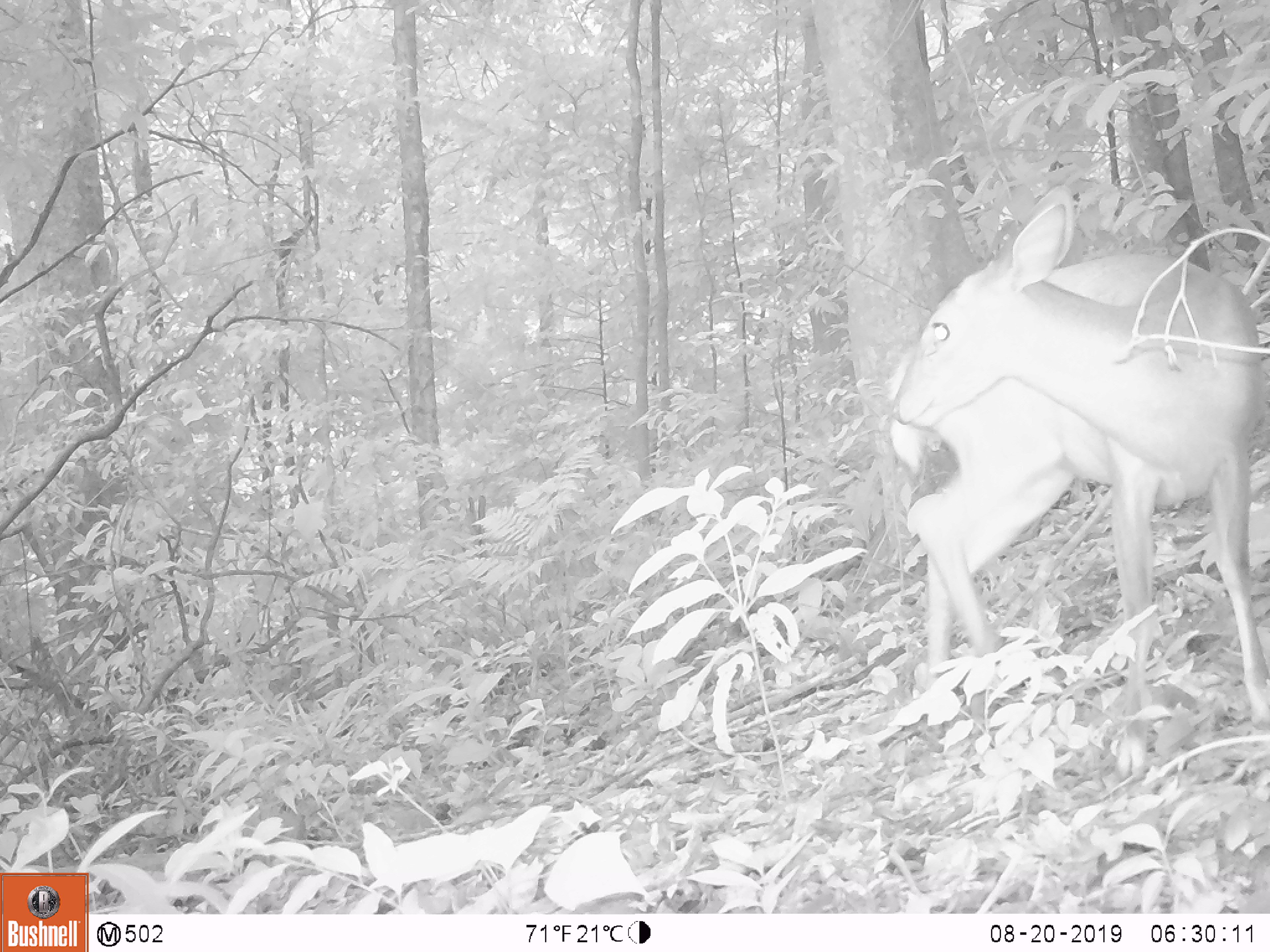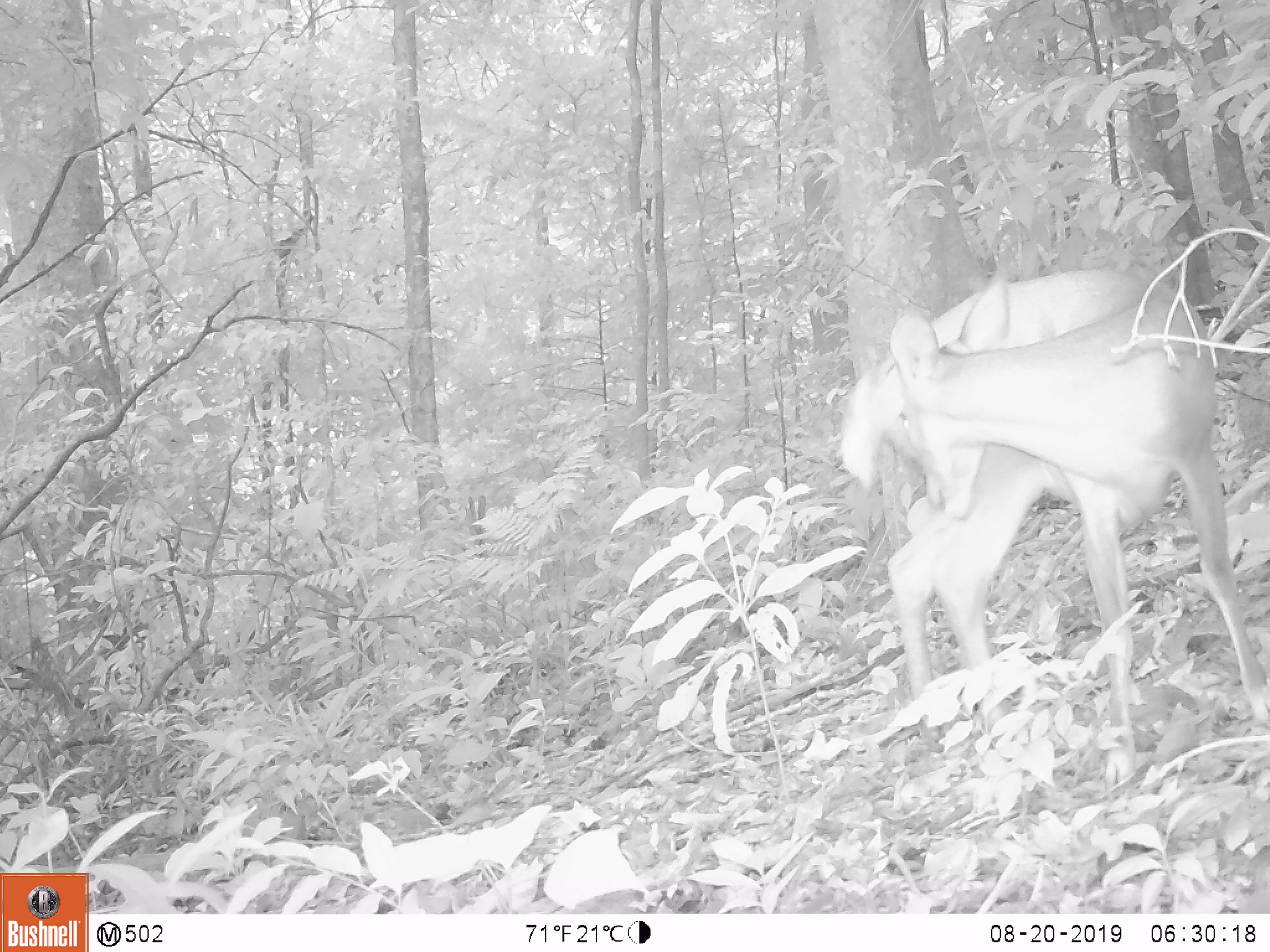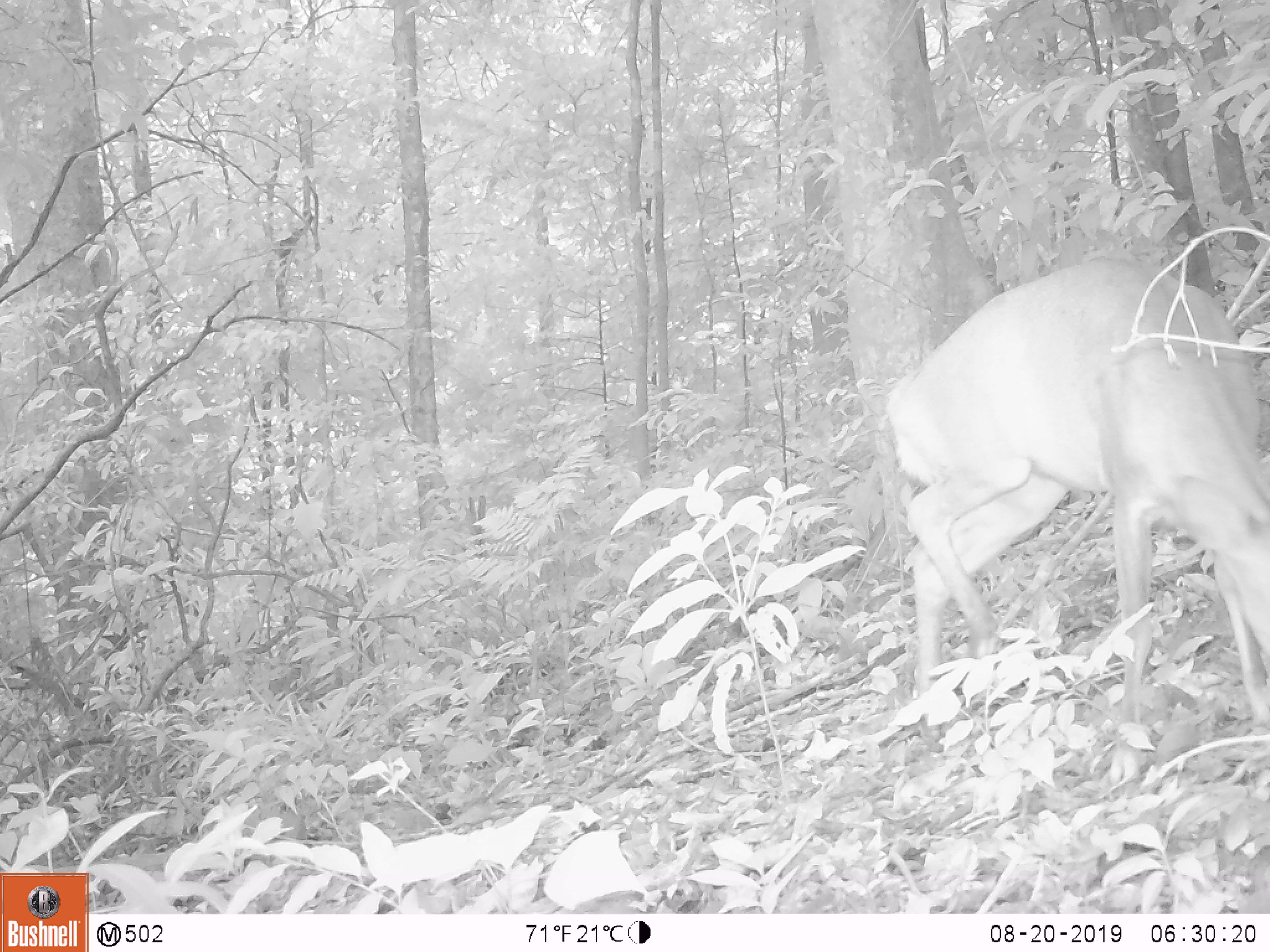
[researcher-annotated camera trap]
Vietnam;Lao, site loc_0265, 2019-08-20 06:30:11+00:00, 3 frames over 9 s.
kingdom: Animalia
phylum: Chordata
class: Mammalia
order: Artiodactyla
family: Cervidae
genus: Muntiacus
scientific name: Muntiacus rooseveltorum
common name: roosevelt's muntjac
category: roosevelts muntjac group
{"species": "roosevelts muntjac group (roosevelt's muntjac) (Muntiacus rooseveltorum)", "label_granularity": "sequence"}